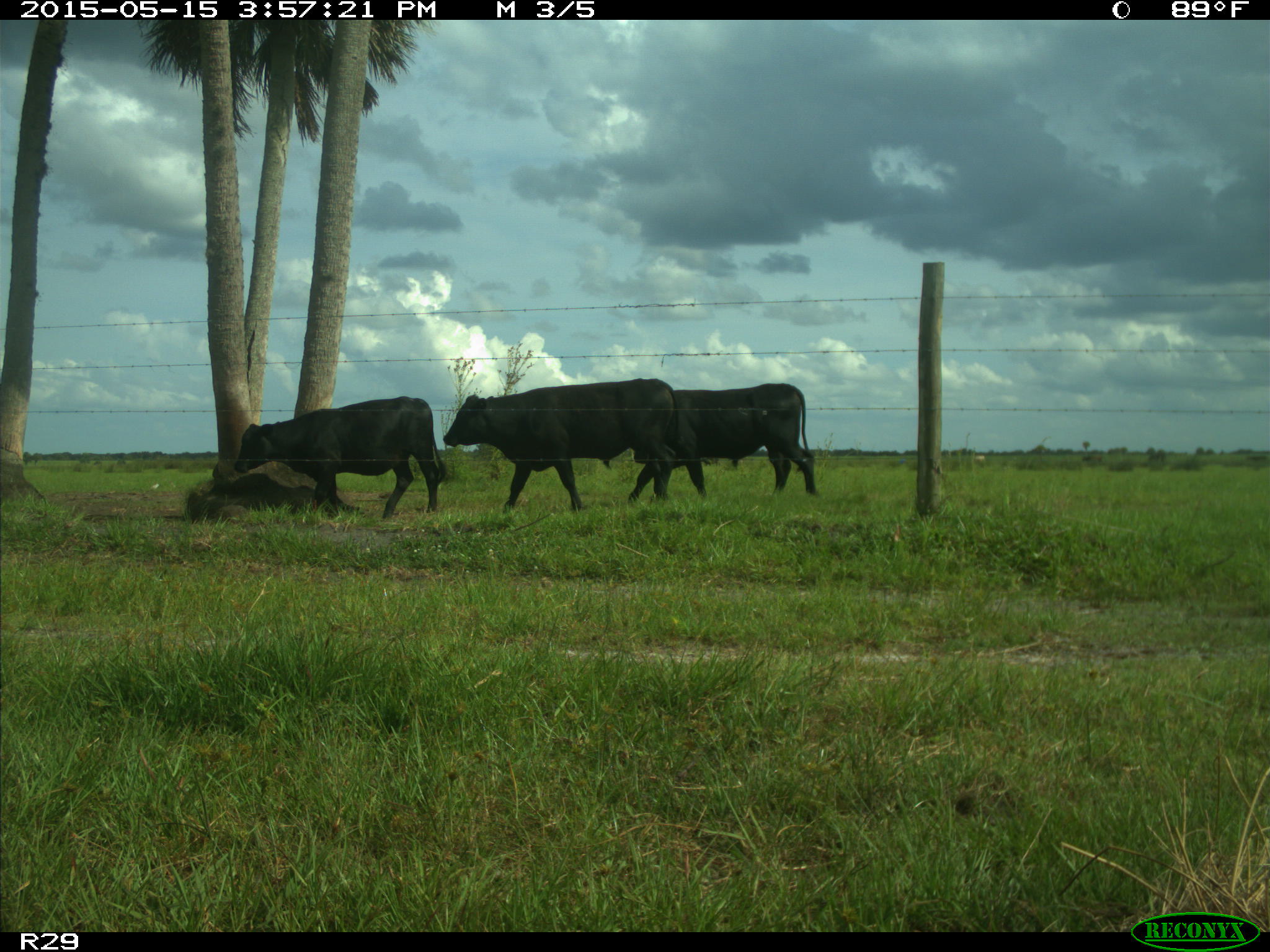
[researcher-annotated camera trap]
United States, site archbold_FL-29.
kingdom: Animalia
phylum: Chordata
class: Mammalia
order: Artiodactyla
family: Bovidae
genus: Bos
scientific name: Bos taurus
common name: domestic cow